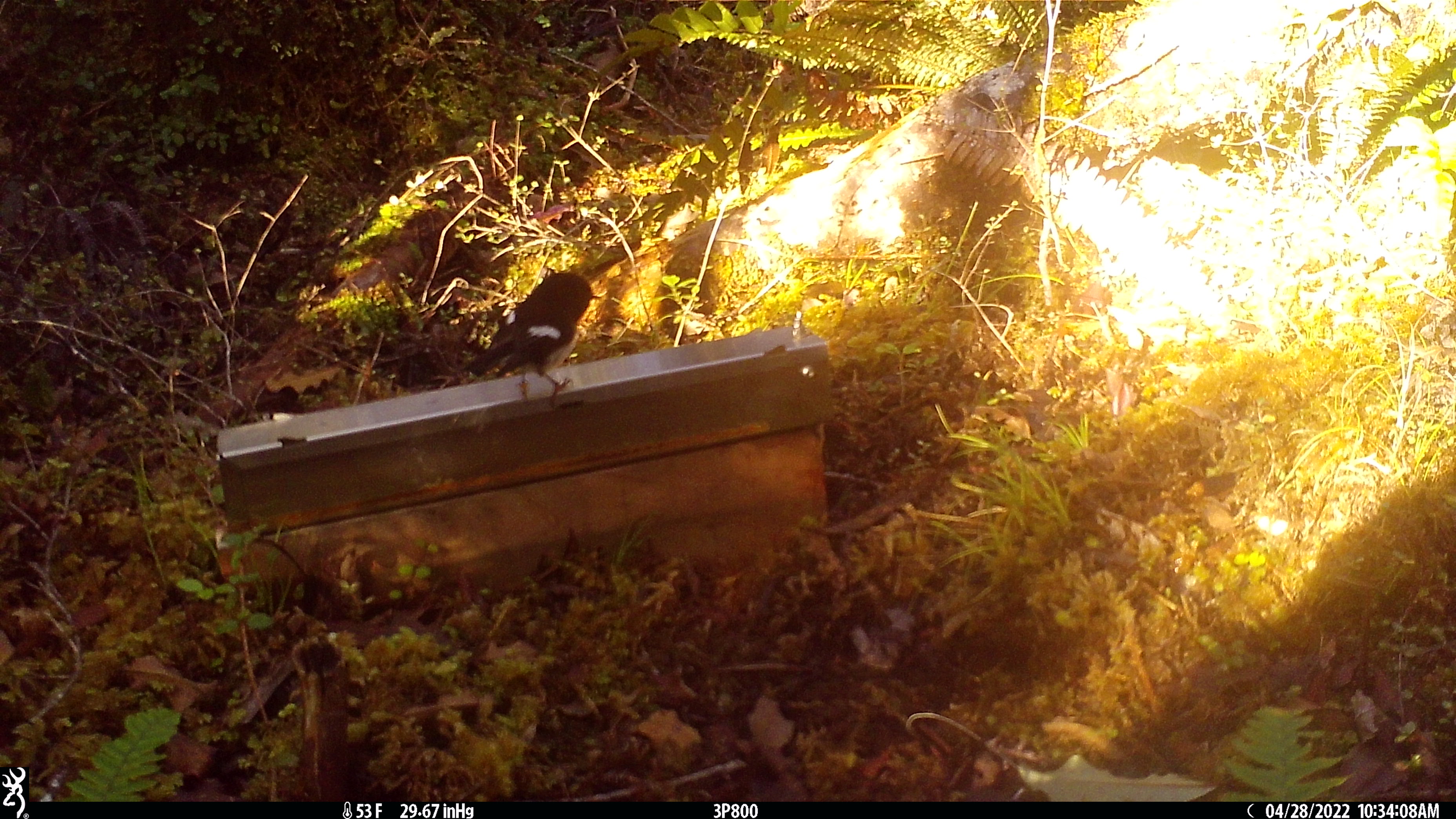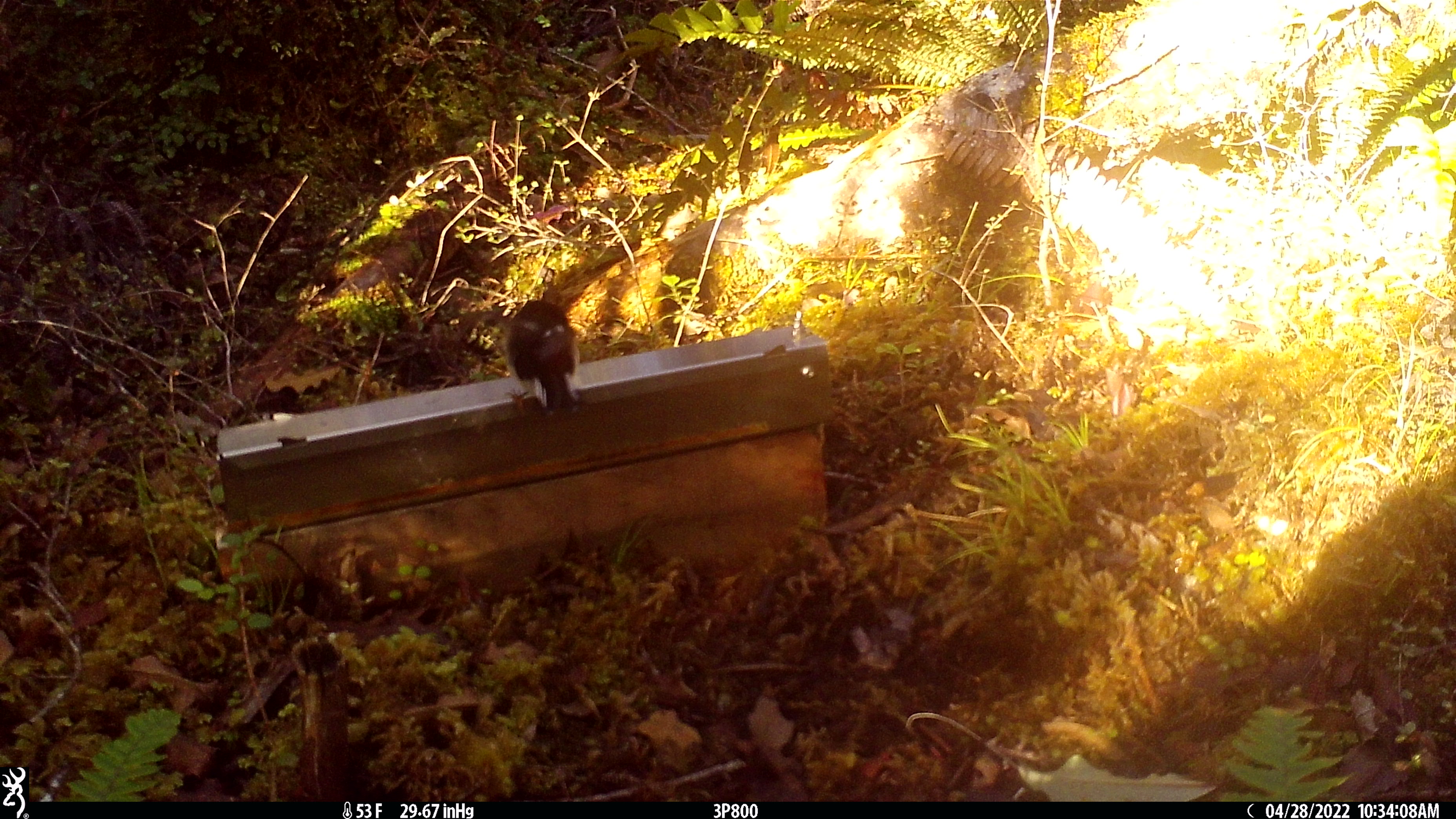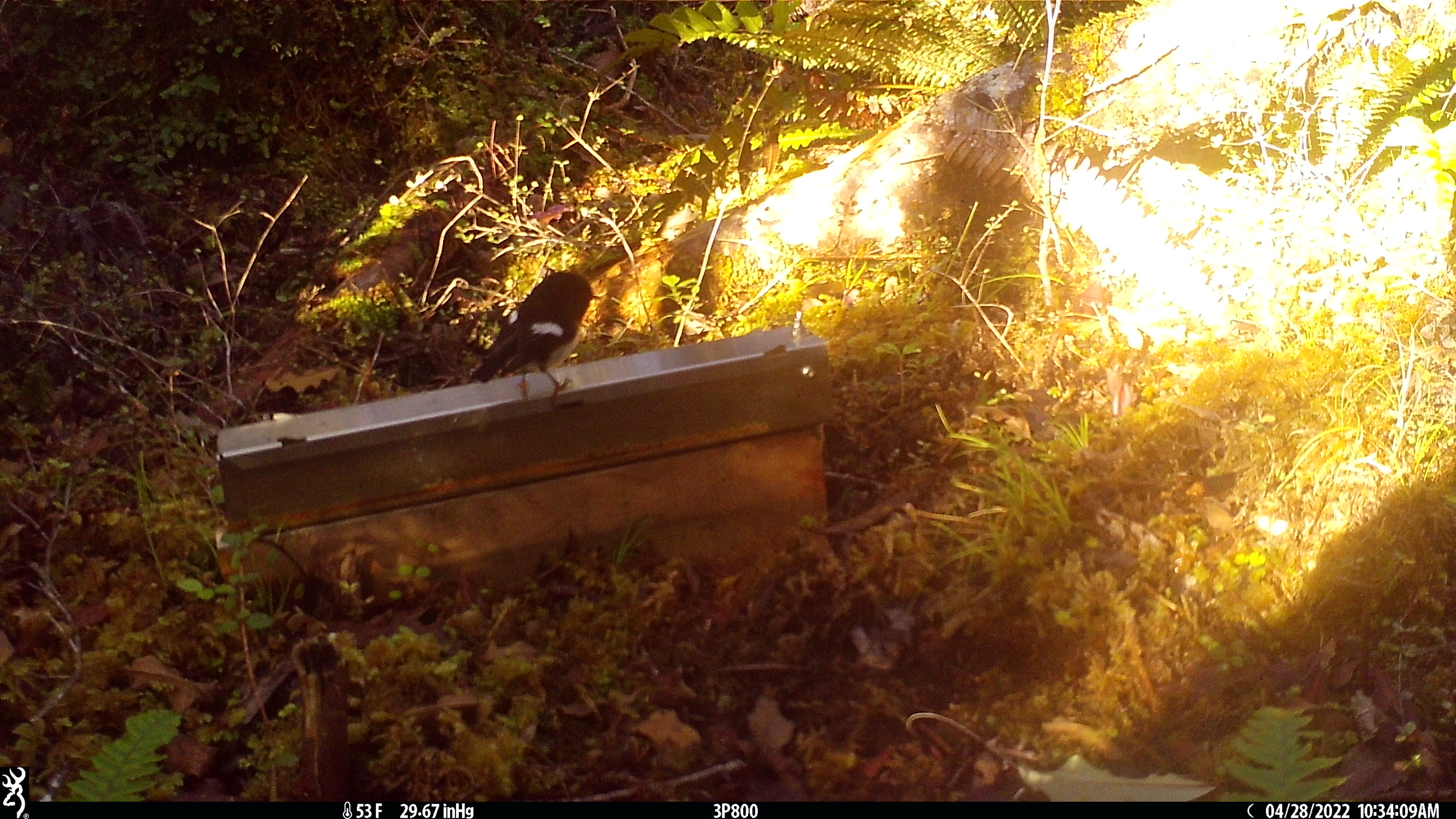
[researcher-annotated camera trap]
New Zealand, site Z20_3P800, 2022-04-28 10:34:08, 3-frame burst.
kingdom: Animalia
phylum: Chordata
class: Aves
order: Passeriformes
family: Petroicidae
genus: Petroica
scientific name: Petroica macrocephala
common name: tomtit